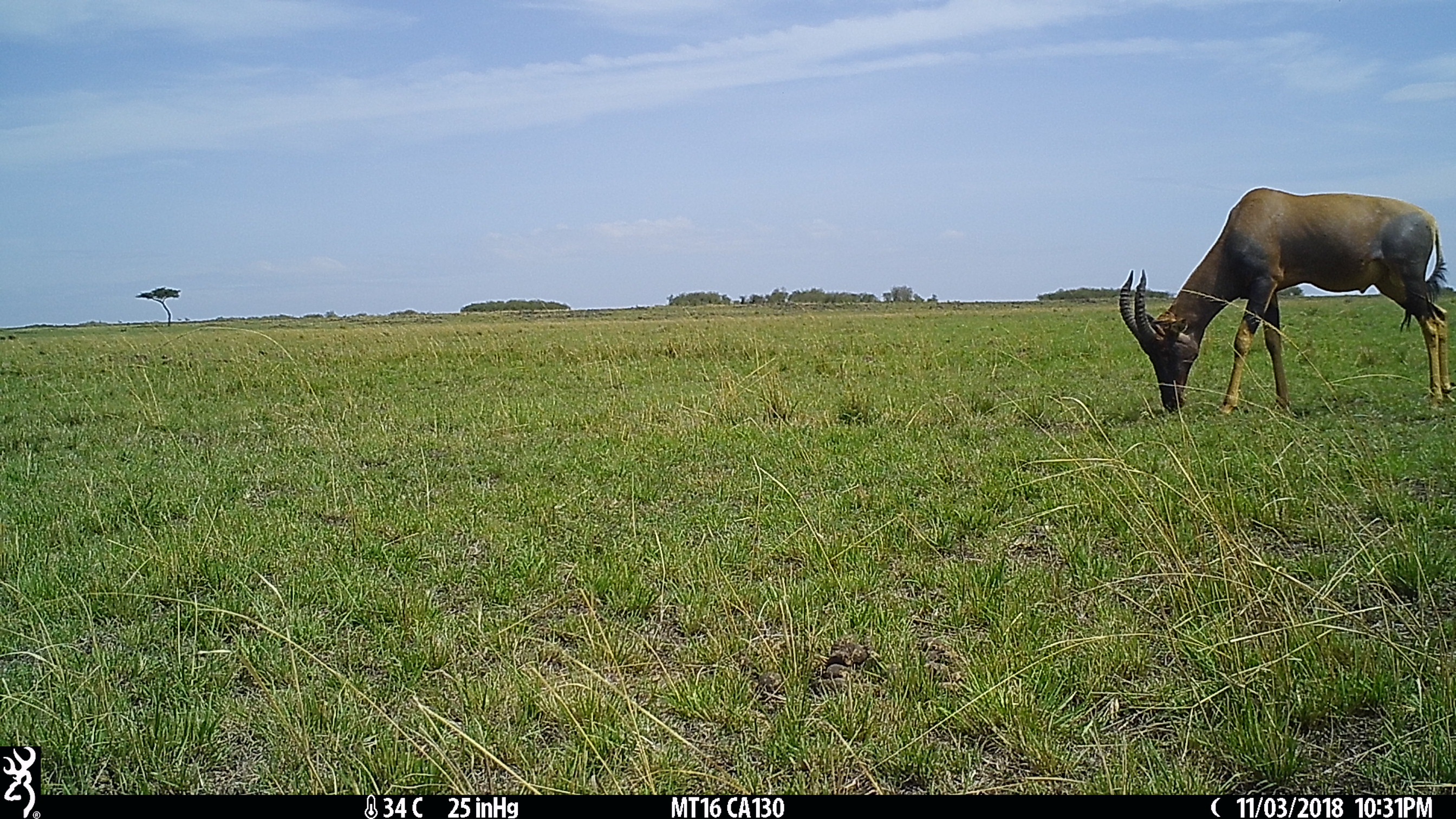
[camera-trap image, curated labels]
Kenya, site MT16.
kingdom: Animalia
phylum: Chordata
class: Mammalia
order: Artiodactyla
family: Bovidae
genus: Damaliscus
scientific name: Damaliscus lunatus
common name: topi